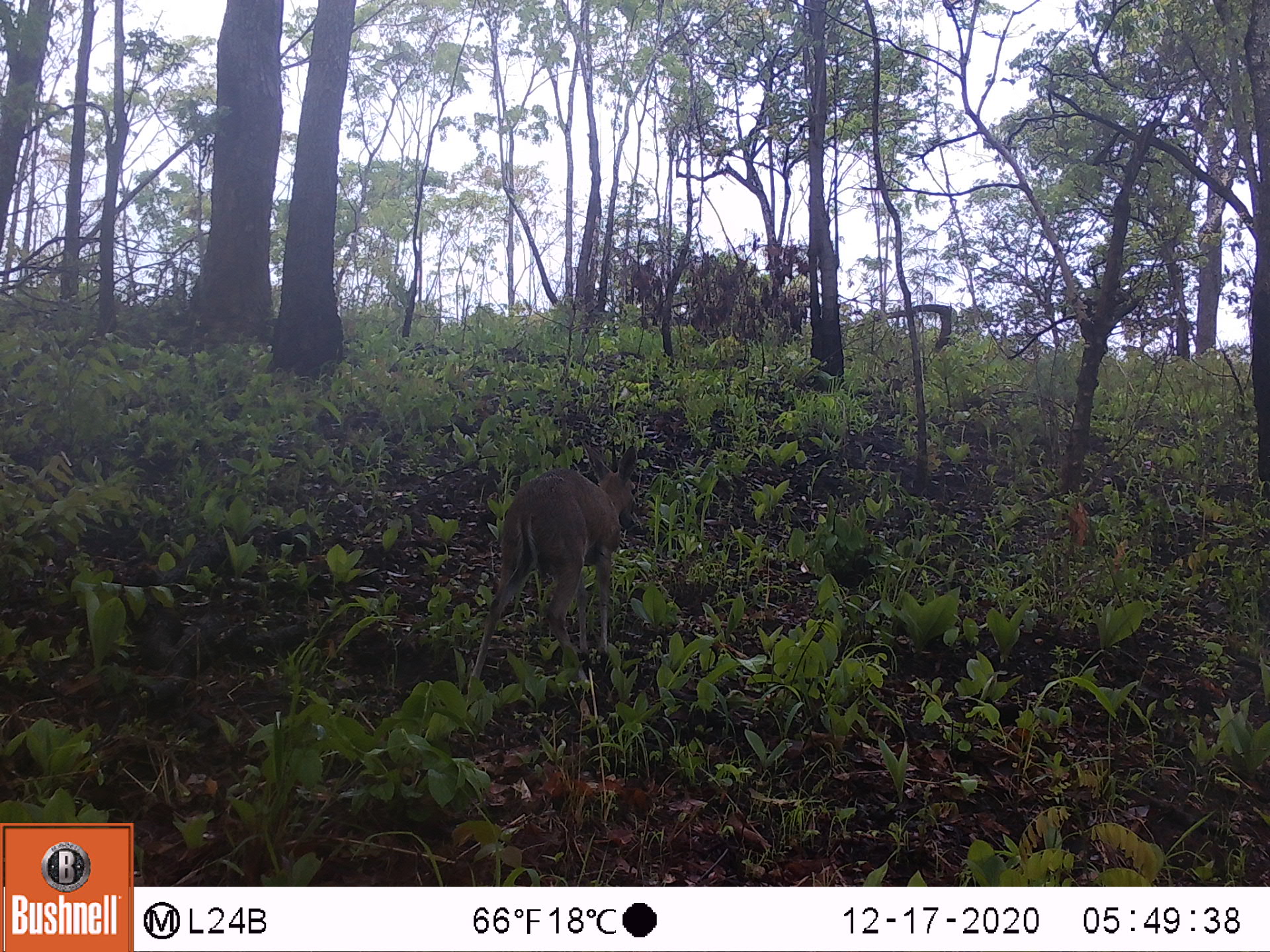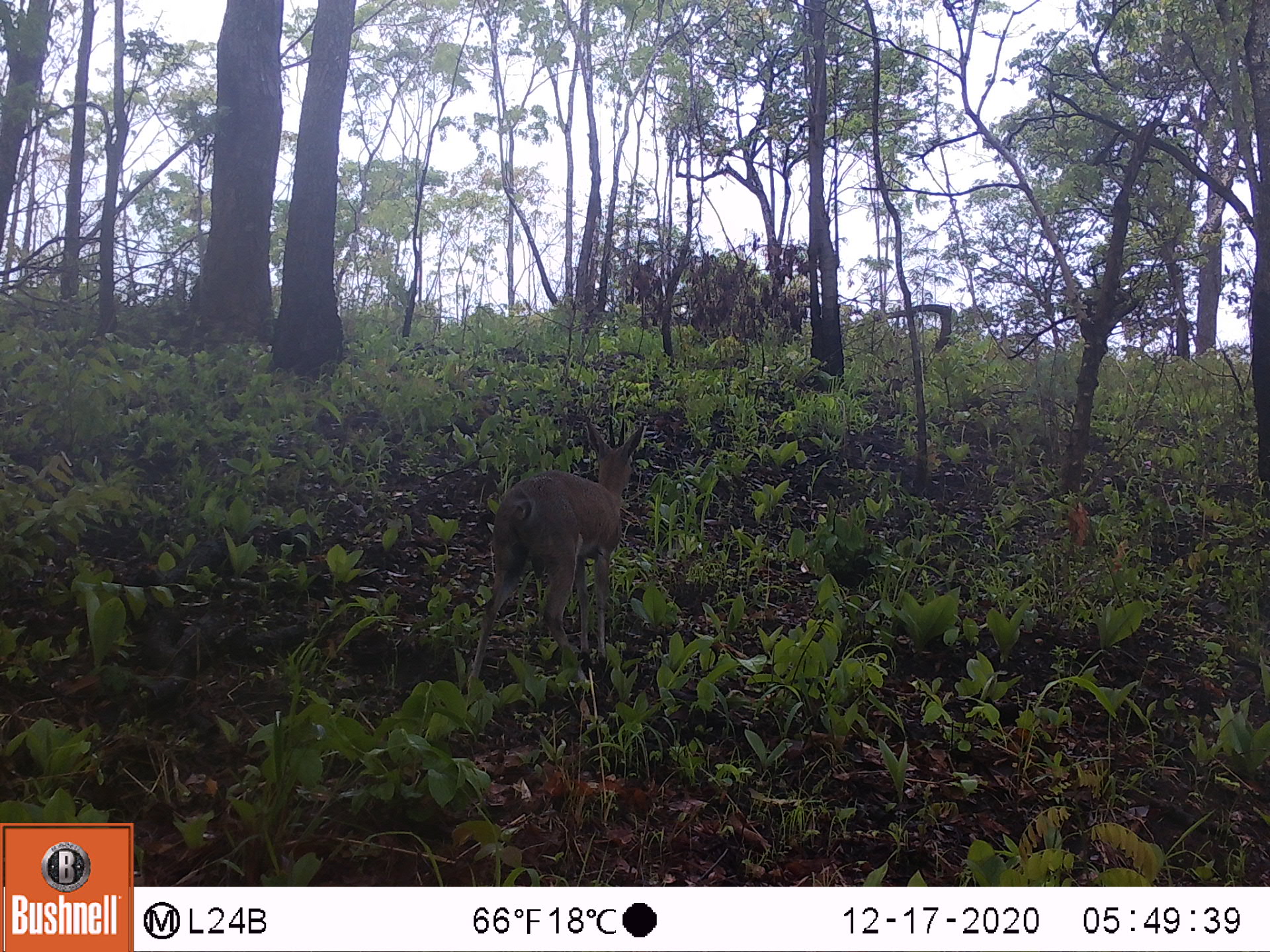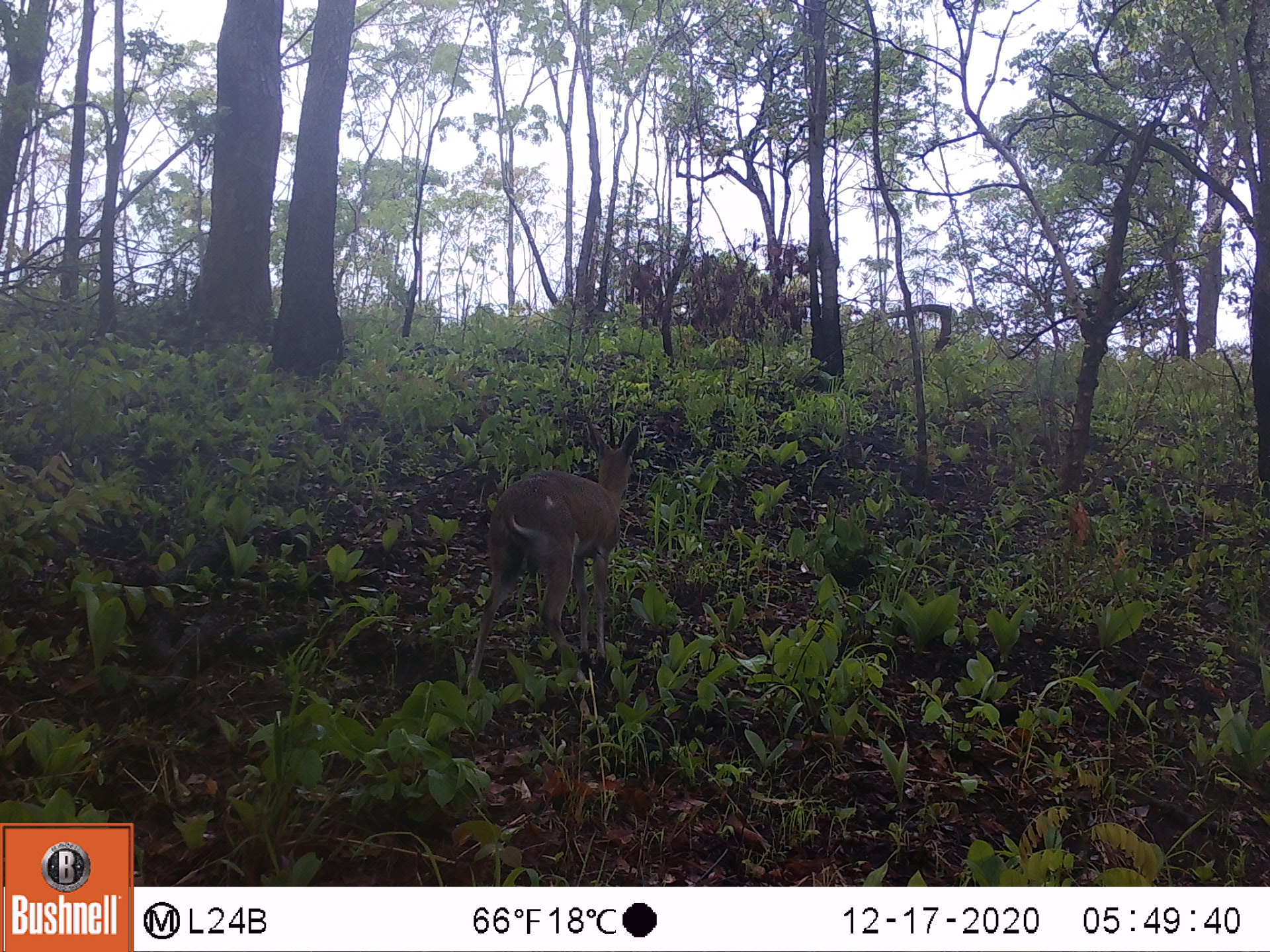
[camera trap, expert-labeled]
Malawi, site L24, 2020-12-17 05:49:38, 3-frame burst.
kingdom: Animalia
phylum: Chordata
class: Mammalia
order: Artiodactyla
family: Bovidae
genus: Sylvicapra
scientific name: Sylvicapra grimmia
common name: common duiker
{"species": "common duiker (Sylvicapra grimmia)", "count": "1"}